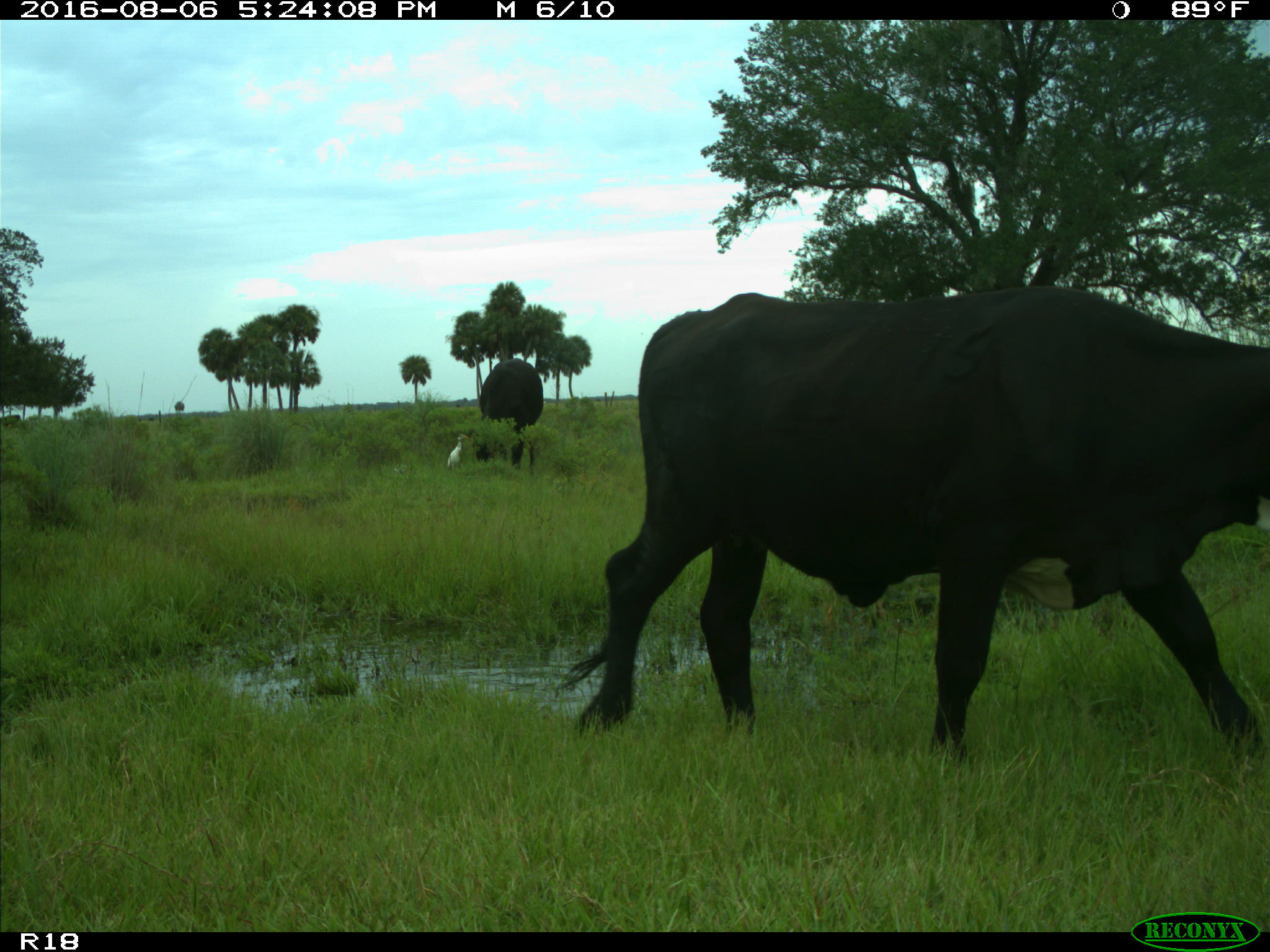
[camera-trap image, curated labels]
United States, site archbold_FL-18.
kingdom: Animalia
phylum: Chordata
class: Mammalia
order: Artiodactyla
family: Bovidae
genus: Bos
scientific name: Bos taurus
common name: domestic cow